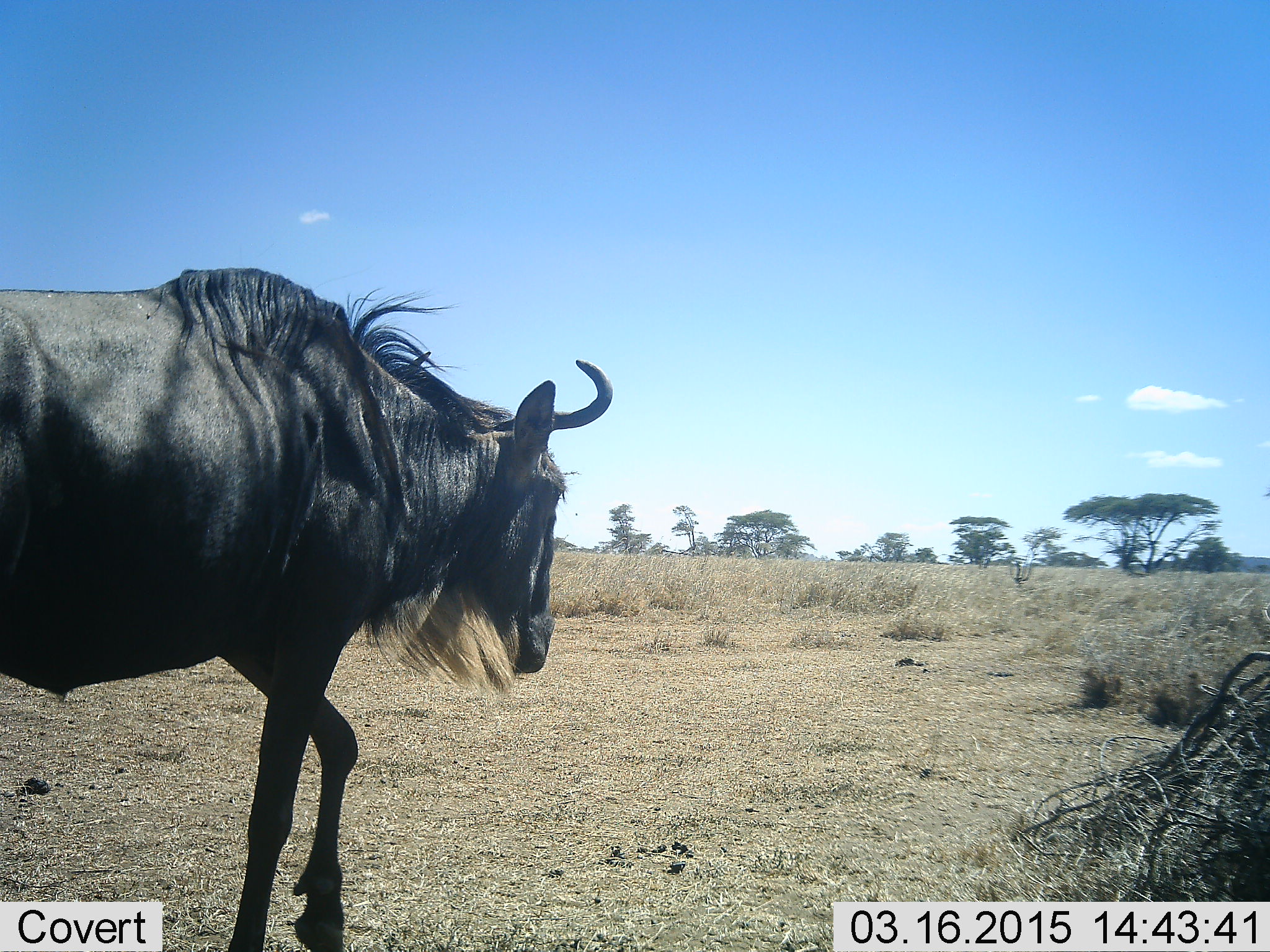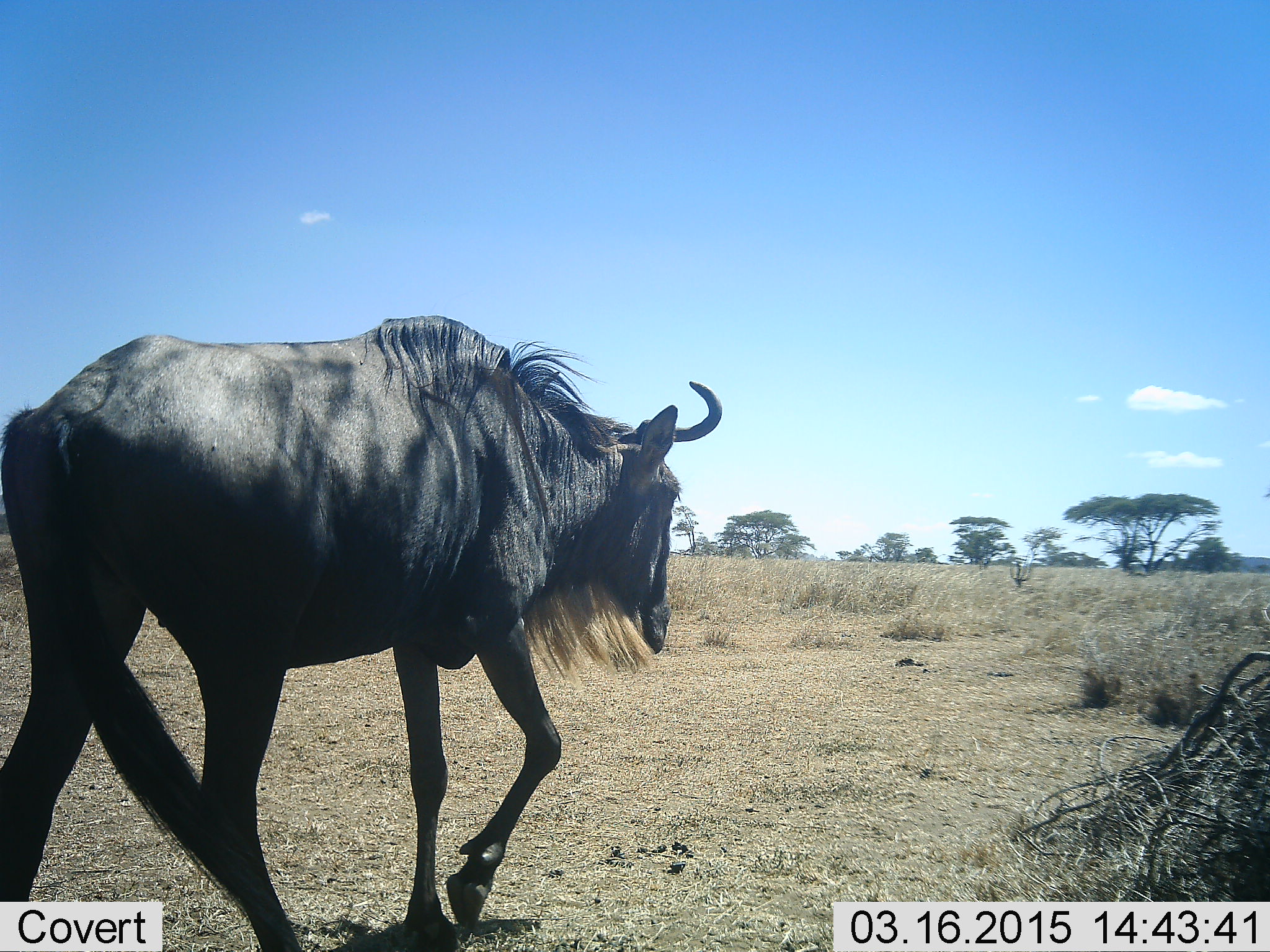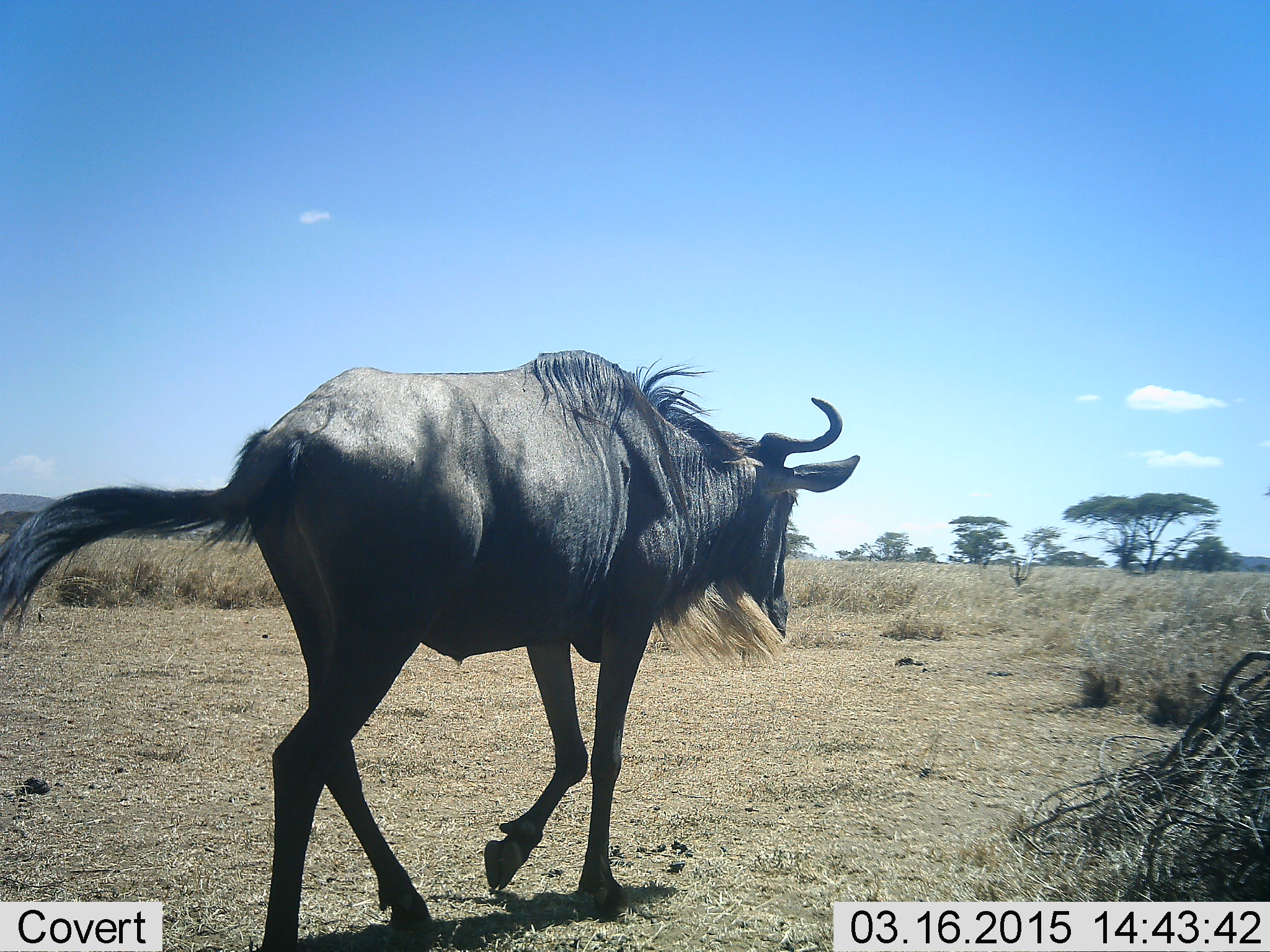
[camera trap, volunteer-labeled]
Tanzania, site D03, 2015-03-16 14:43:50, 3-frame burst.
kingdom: Animalia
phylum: Chordata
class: Mammalia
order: Artiodactyla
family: Bovidae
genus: Connochaetes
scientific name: Connochaetes taurinus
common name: blue wildebeest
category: wildebeest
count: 1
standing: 0%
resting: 0%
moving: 100%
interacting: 0%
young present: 0%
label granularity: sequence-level